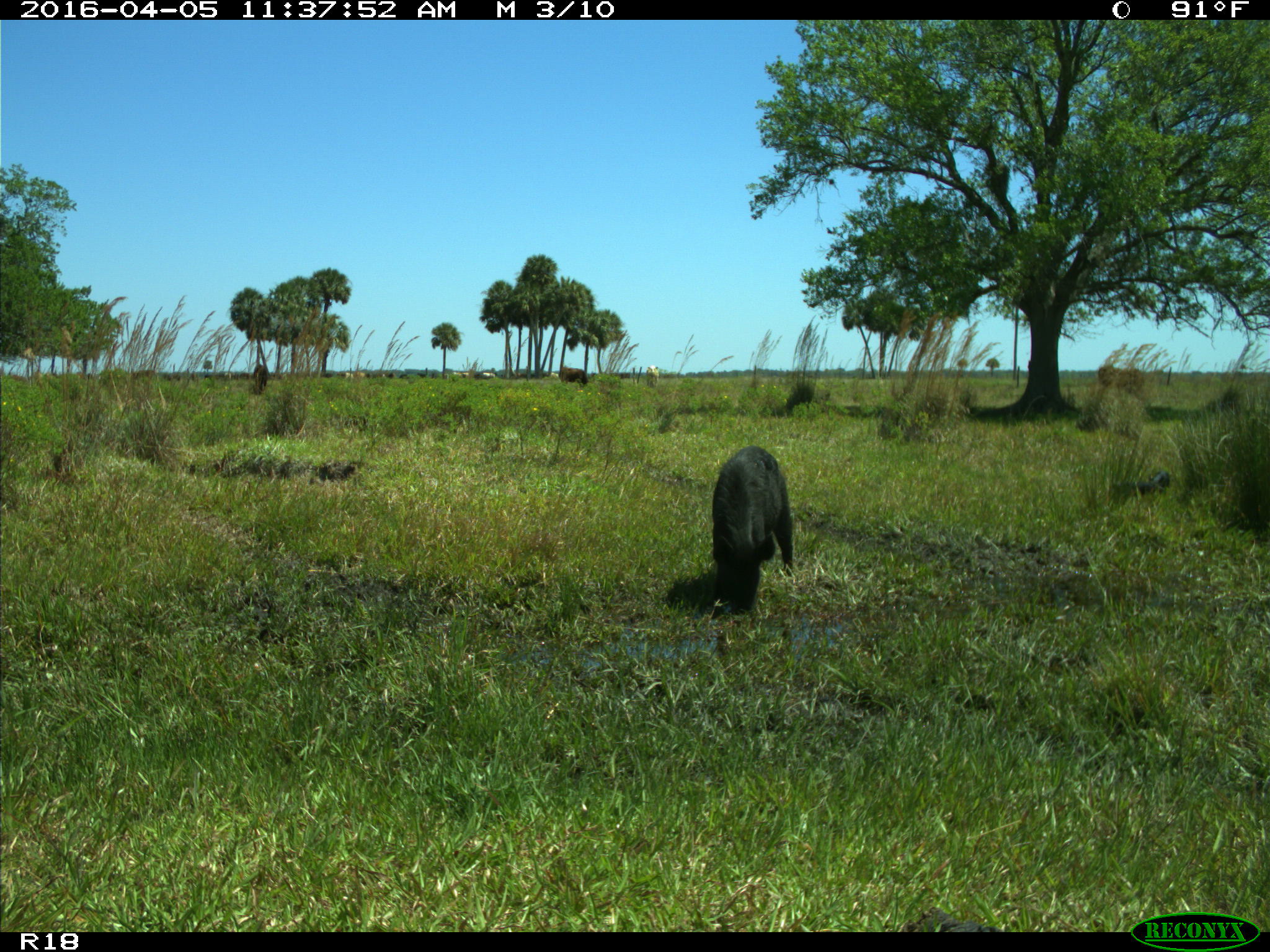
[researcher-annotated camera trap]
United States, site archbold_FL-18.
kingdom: Animalia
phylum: Chordata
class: Mammalia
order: Artiodactyla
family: Suidae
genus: Sus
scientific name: Sus scrofa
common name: wild boar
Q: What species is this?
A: Sus scrofa (wild boar).